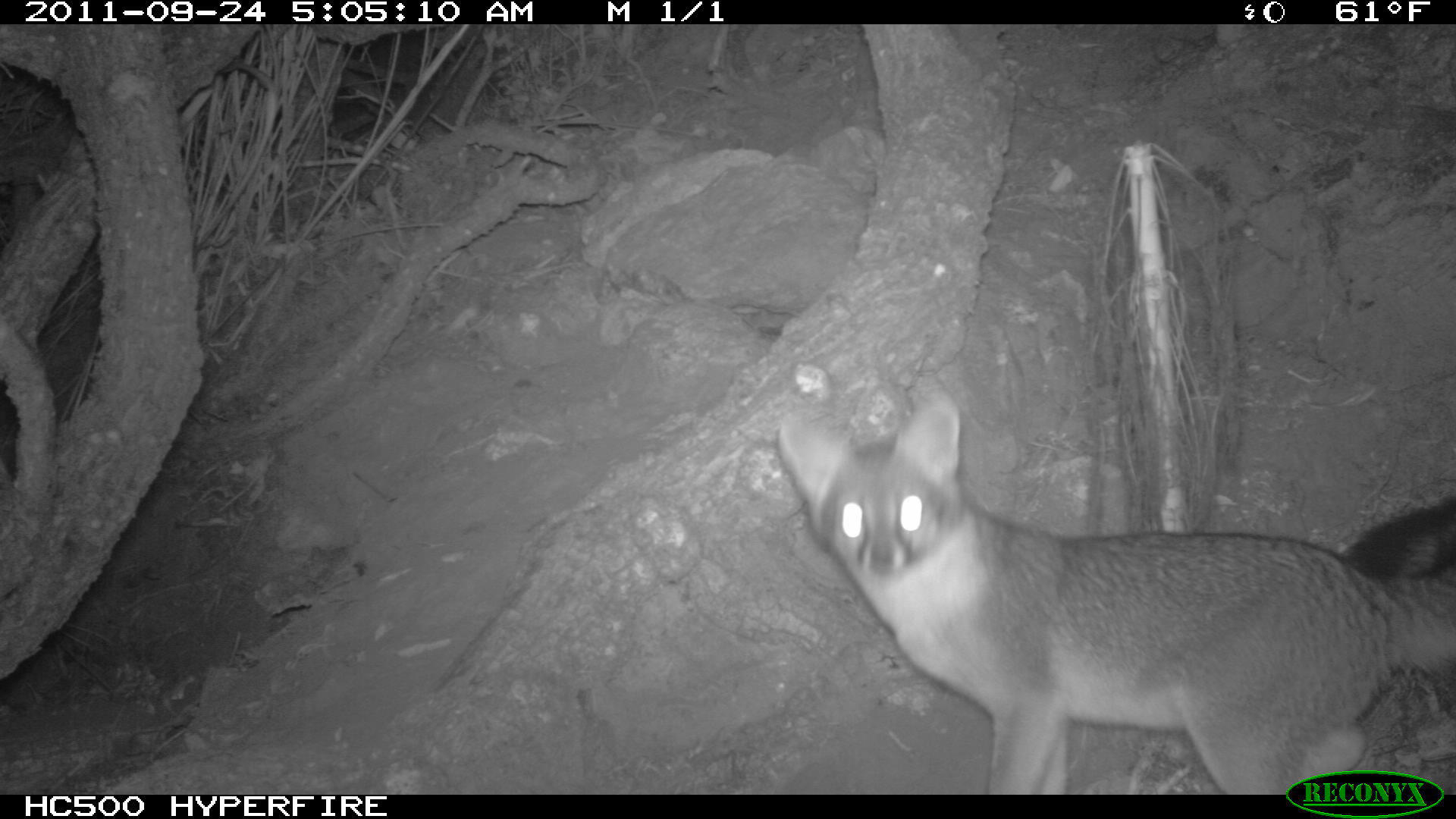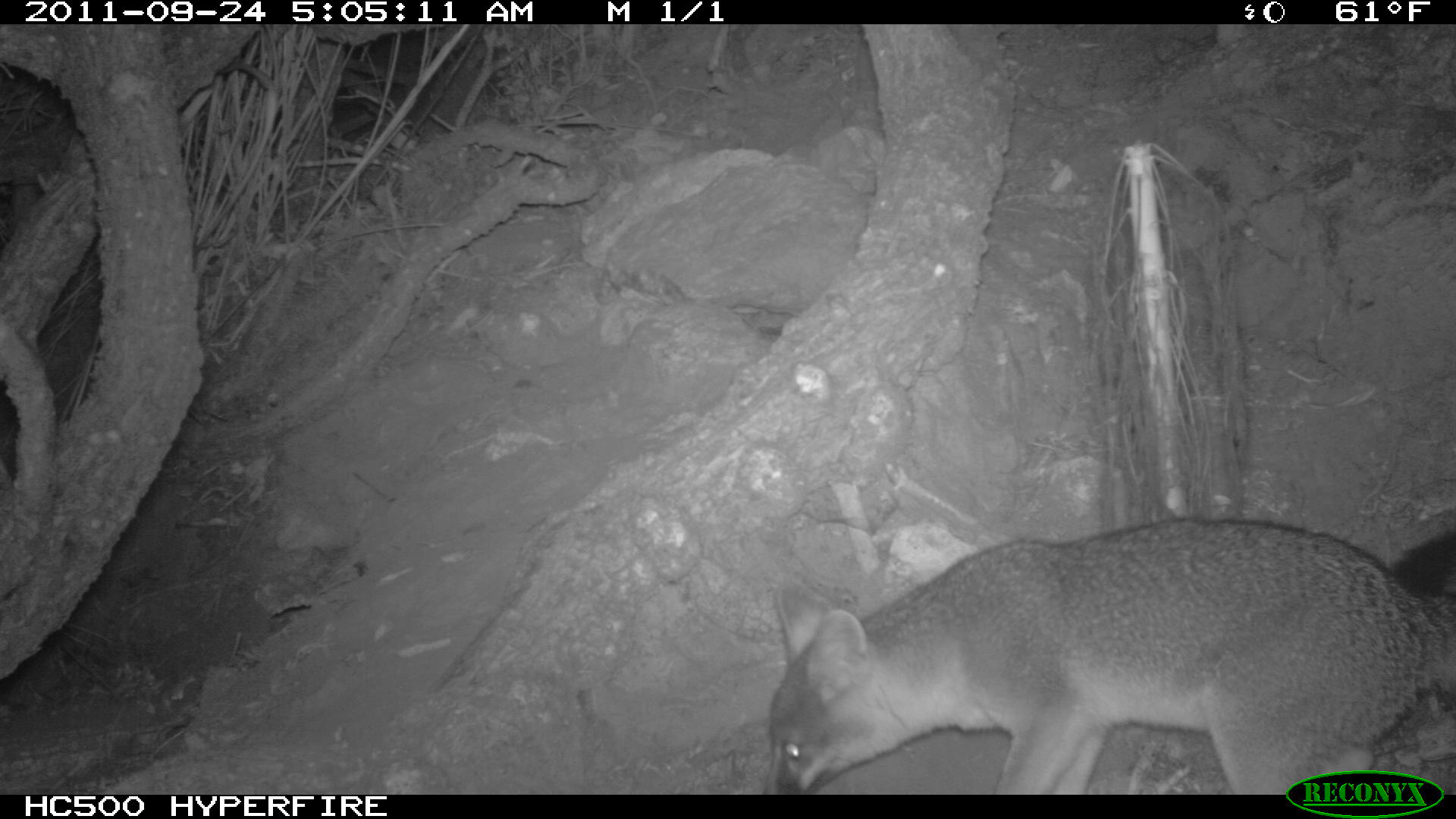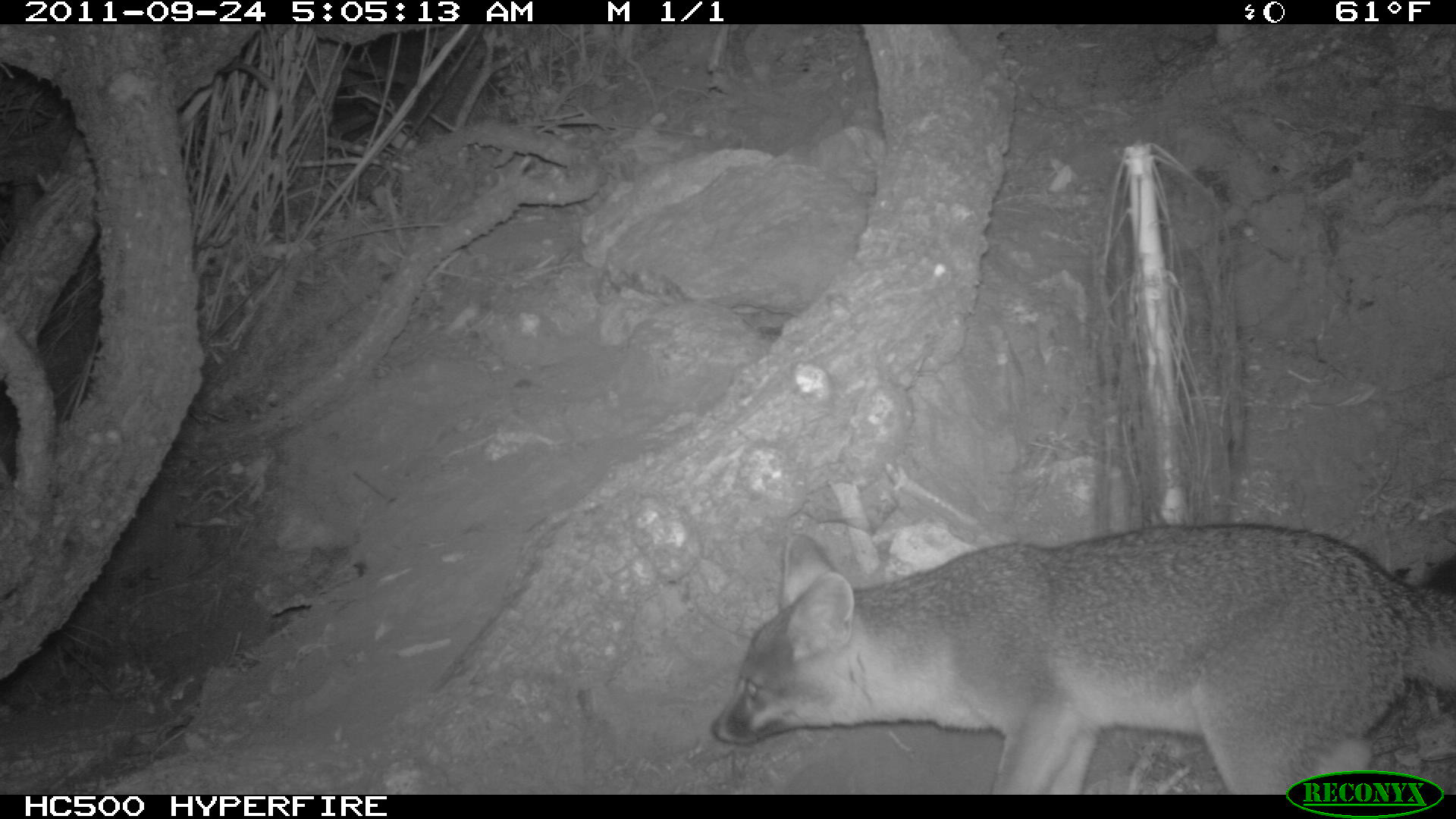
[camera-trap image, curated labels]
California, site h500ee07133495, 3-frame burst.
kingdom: Animalia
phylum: Chordata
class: Mammalia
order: Carnivora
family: Canidae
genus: Urocyon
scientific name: Urocyon littoralis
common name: island fox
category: fox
Fox (island fox) (Urocyon littoralis).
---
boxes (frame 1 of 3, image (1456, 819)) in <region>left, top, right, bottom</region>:
fox: <region>778, 393, 1455, 795</region>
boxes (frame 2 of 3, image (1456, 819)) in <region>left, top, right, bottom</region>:
fox: <region>761, 513, 1455, 794</region>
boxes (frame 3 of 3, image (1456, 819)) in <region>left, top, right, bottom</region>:
fox: <region>708, 523, 1455, 795</region>